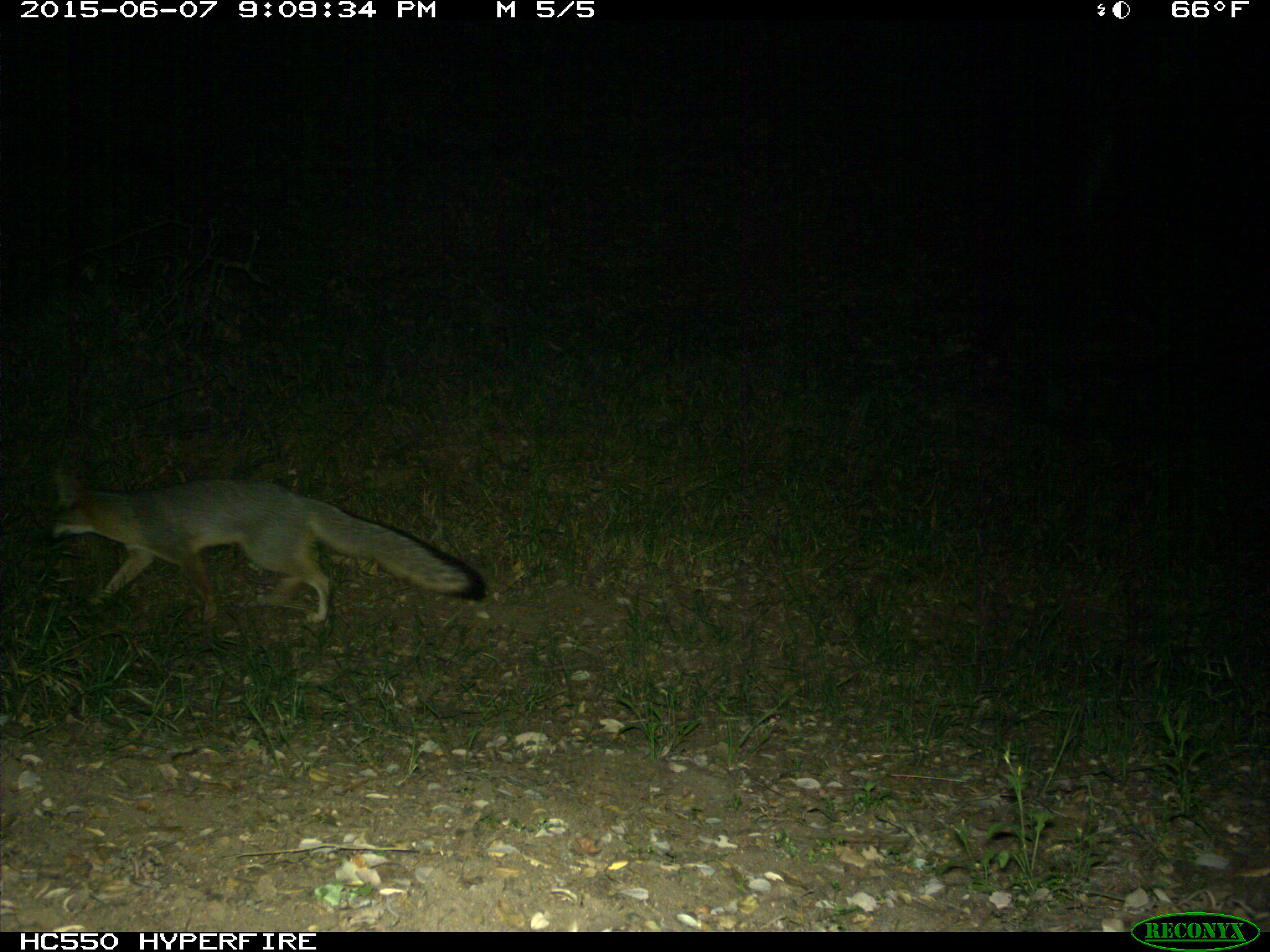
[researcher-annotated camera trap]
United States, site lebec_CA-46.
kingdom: Animalia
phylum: Chordata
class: Mammalia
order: Carnivora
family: Canidae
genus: Urocyon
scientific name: Urocyon cinereoargenteus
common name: gray fox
Urocyon cinereoargenteus (gray fox).